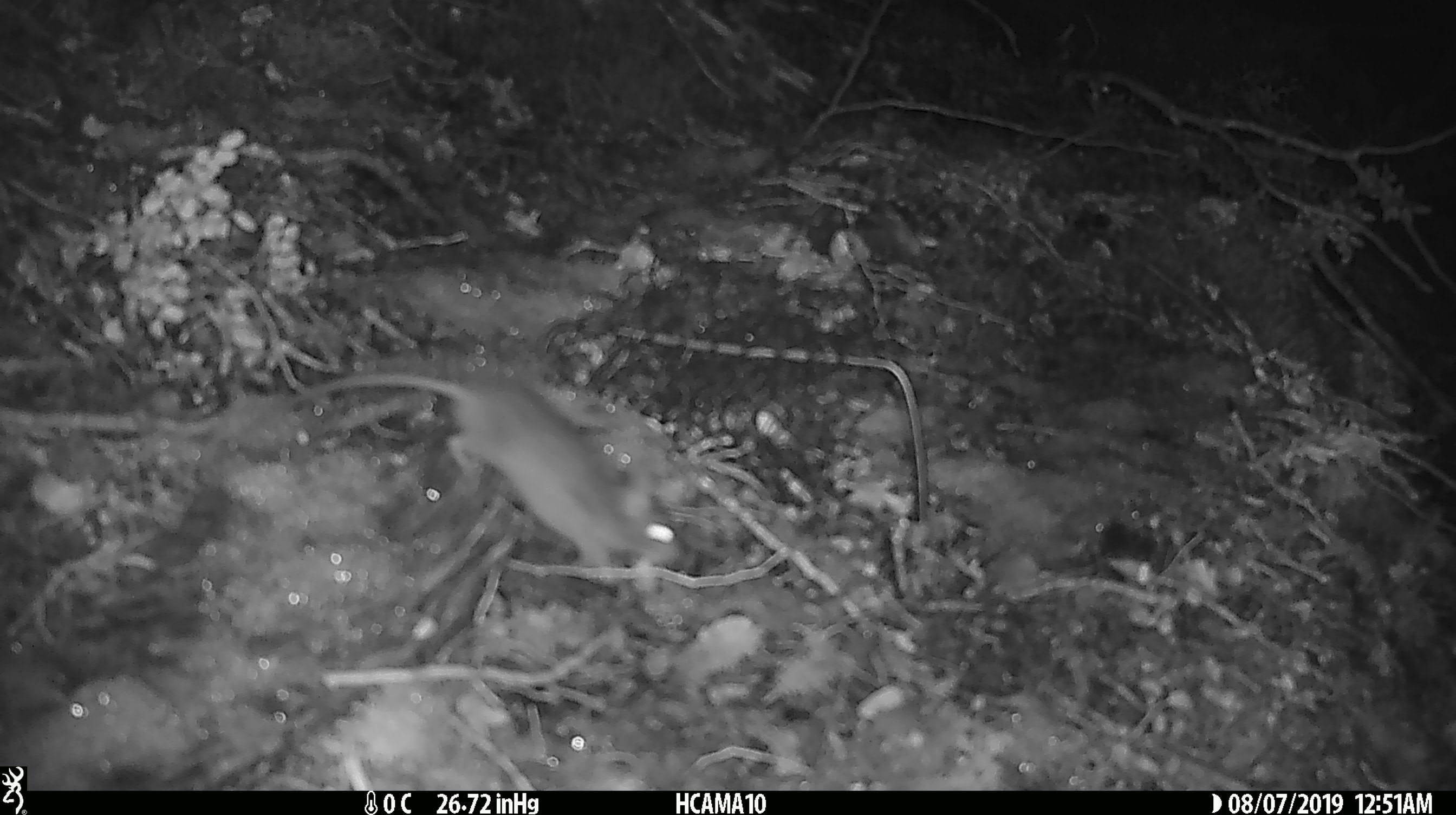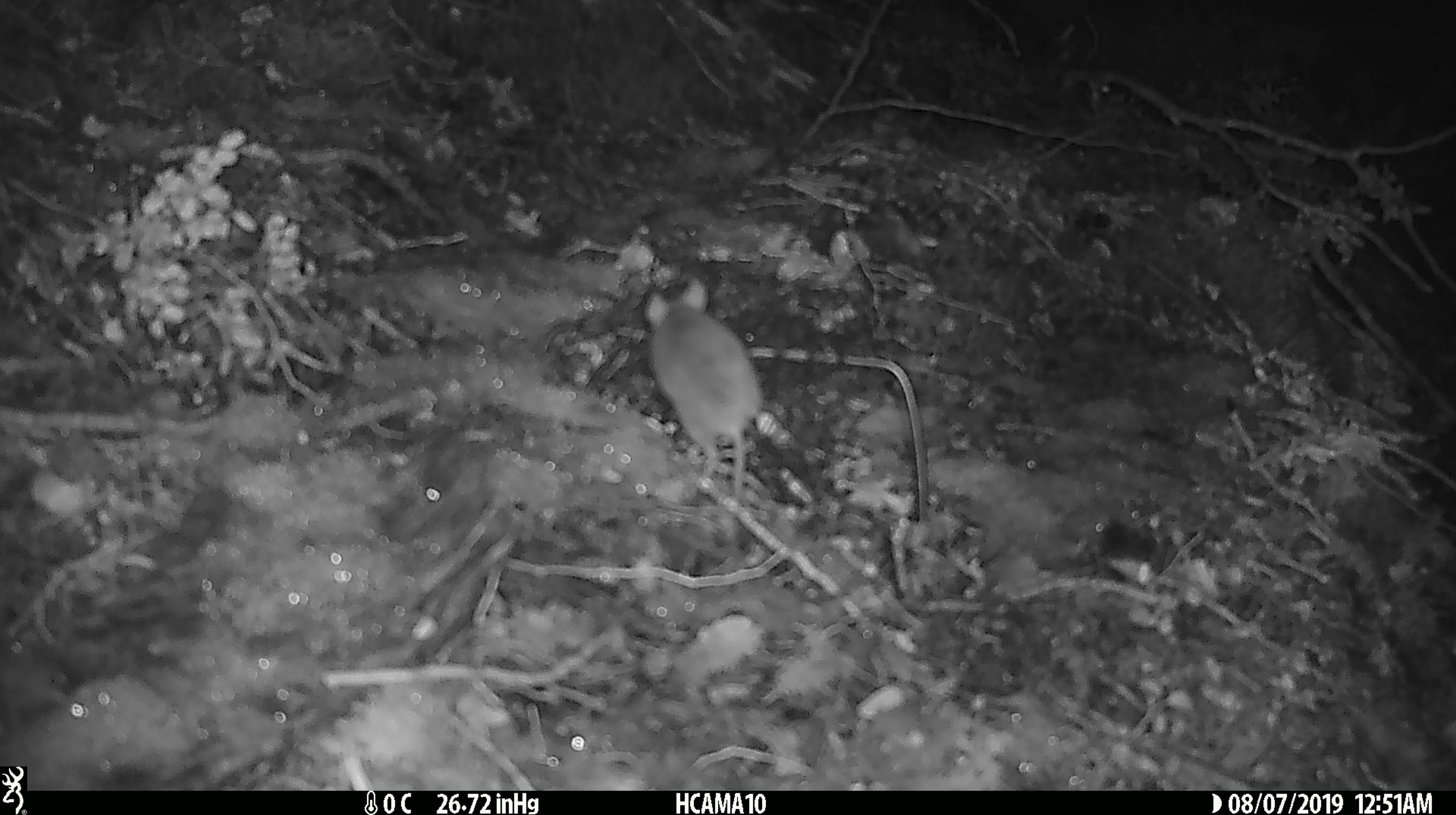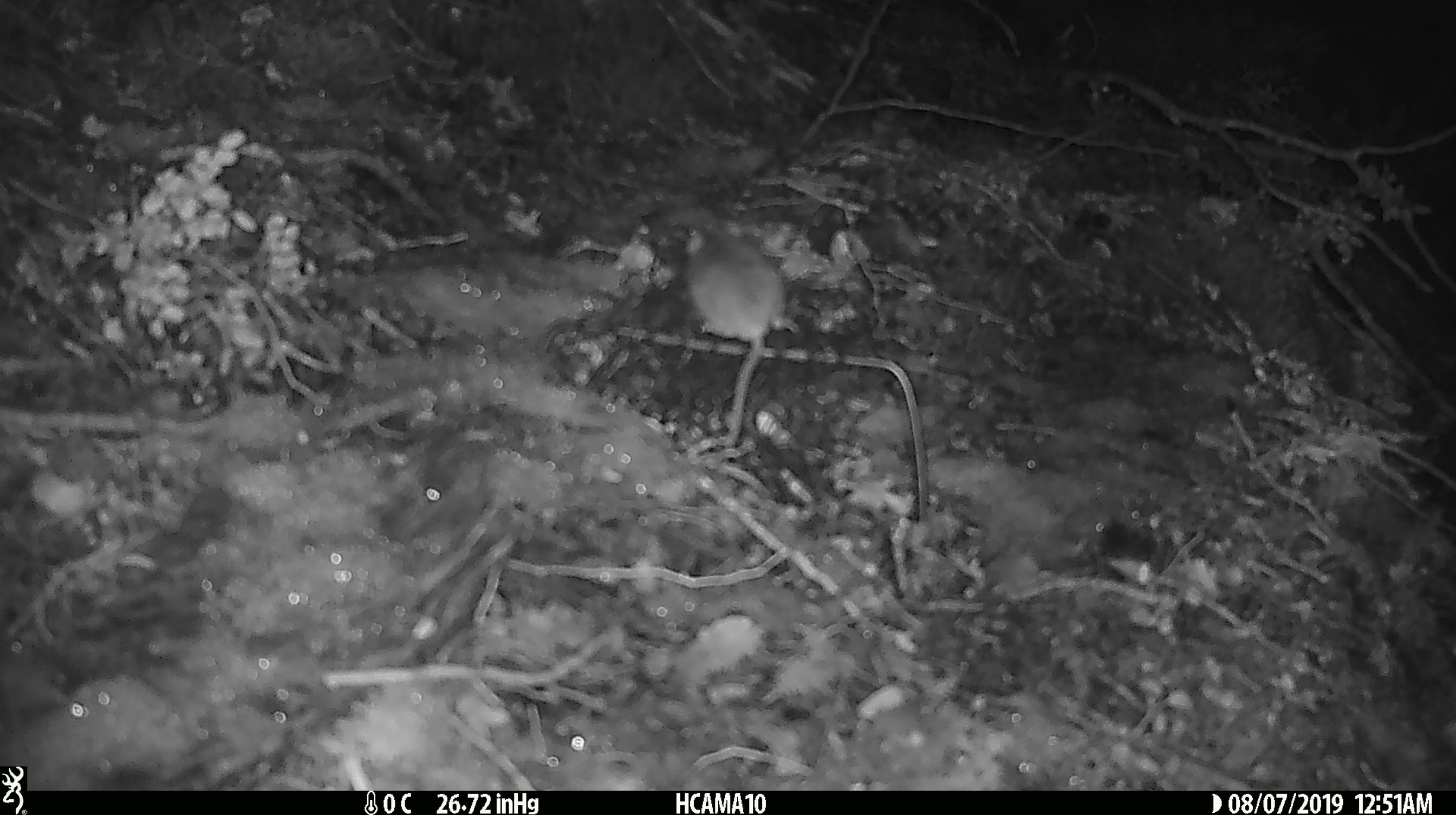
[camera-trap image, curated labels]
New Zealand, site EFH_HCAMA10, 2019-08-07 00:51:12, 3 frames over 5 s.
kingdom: Animalia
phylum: Chordata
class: Mammalia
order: Rodentia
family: Muridae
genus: Mus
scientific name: Mus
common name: mouse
Mouse (Mus).